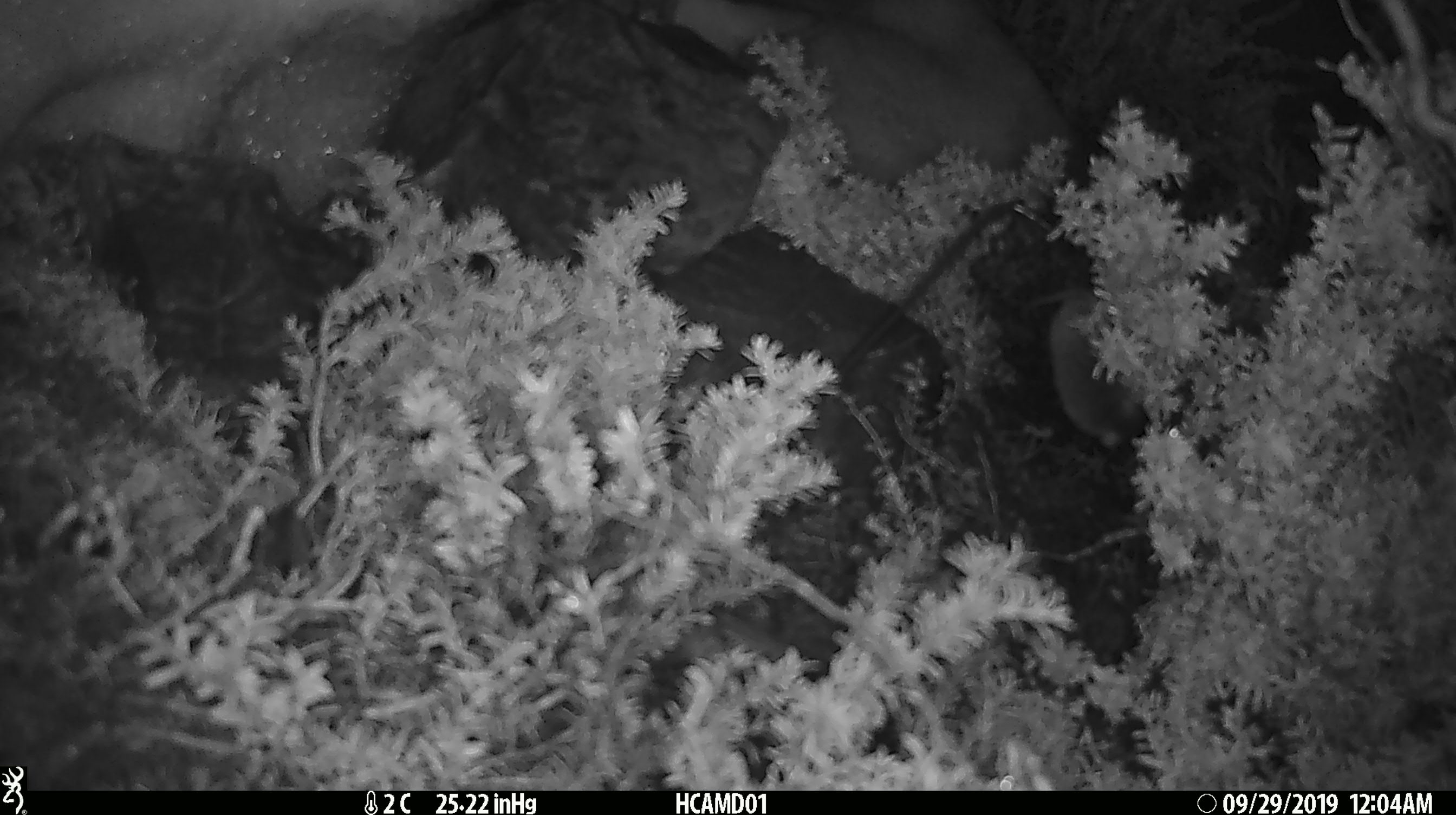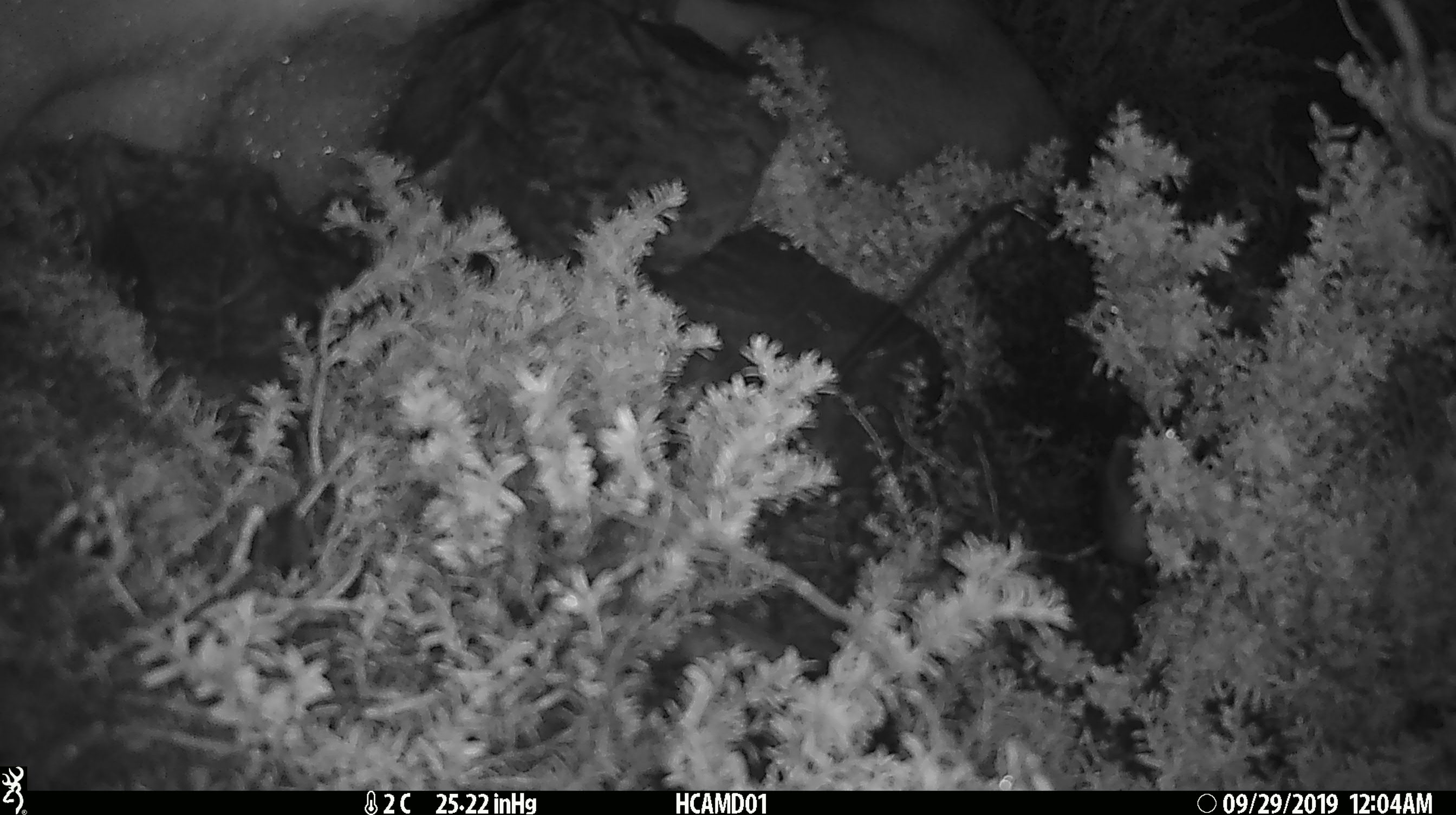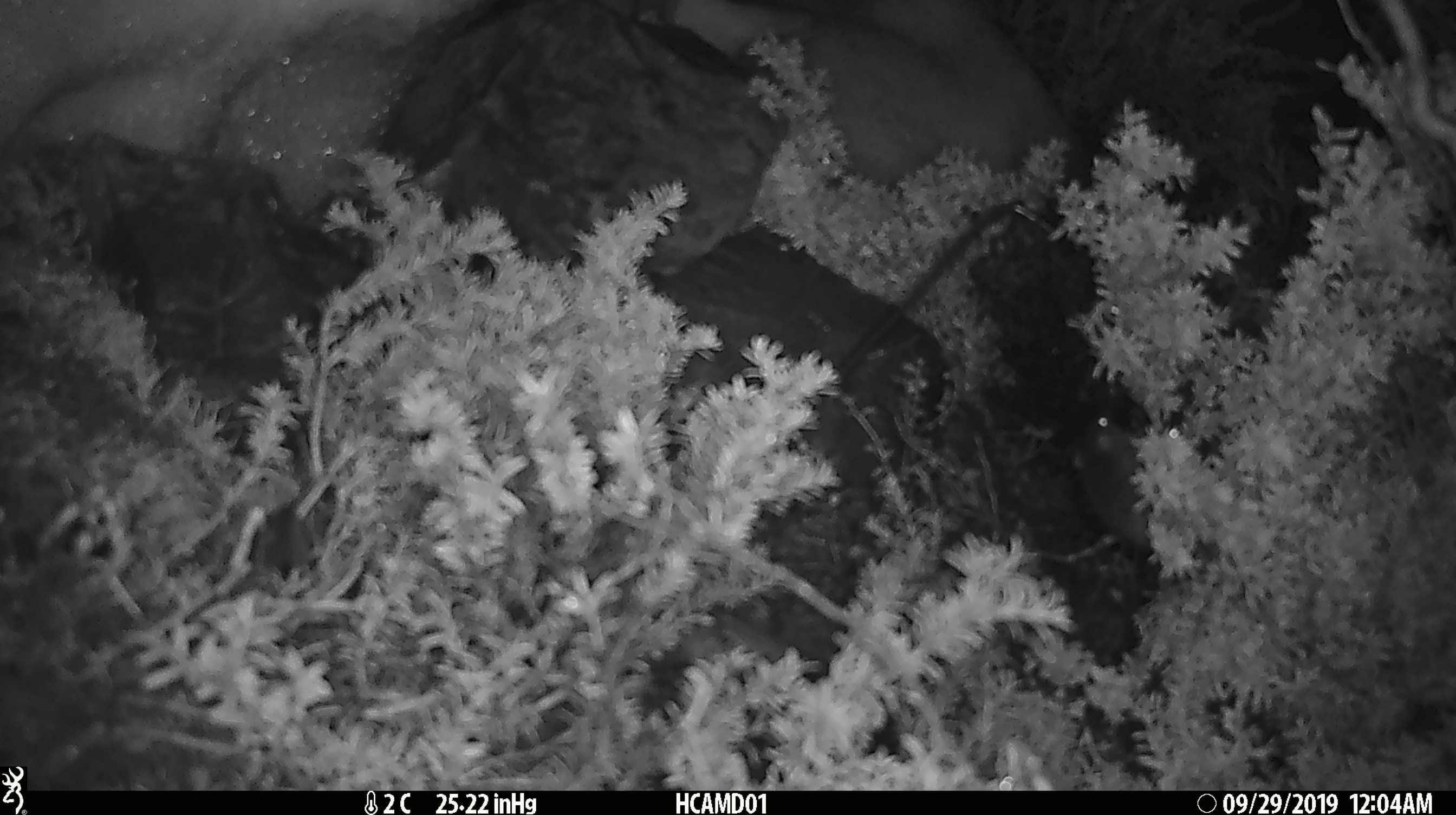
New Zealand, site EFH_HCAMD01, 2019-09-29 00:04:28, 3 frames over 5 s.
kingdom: Animalia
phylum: Chordata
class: Mammalia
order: Rodentia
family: Muridae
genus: Mus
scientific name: Mus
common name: mouse